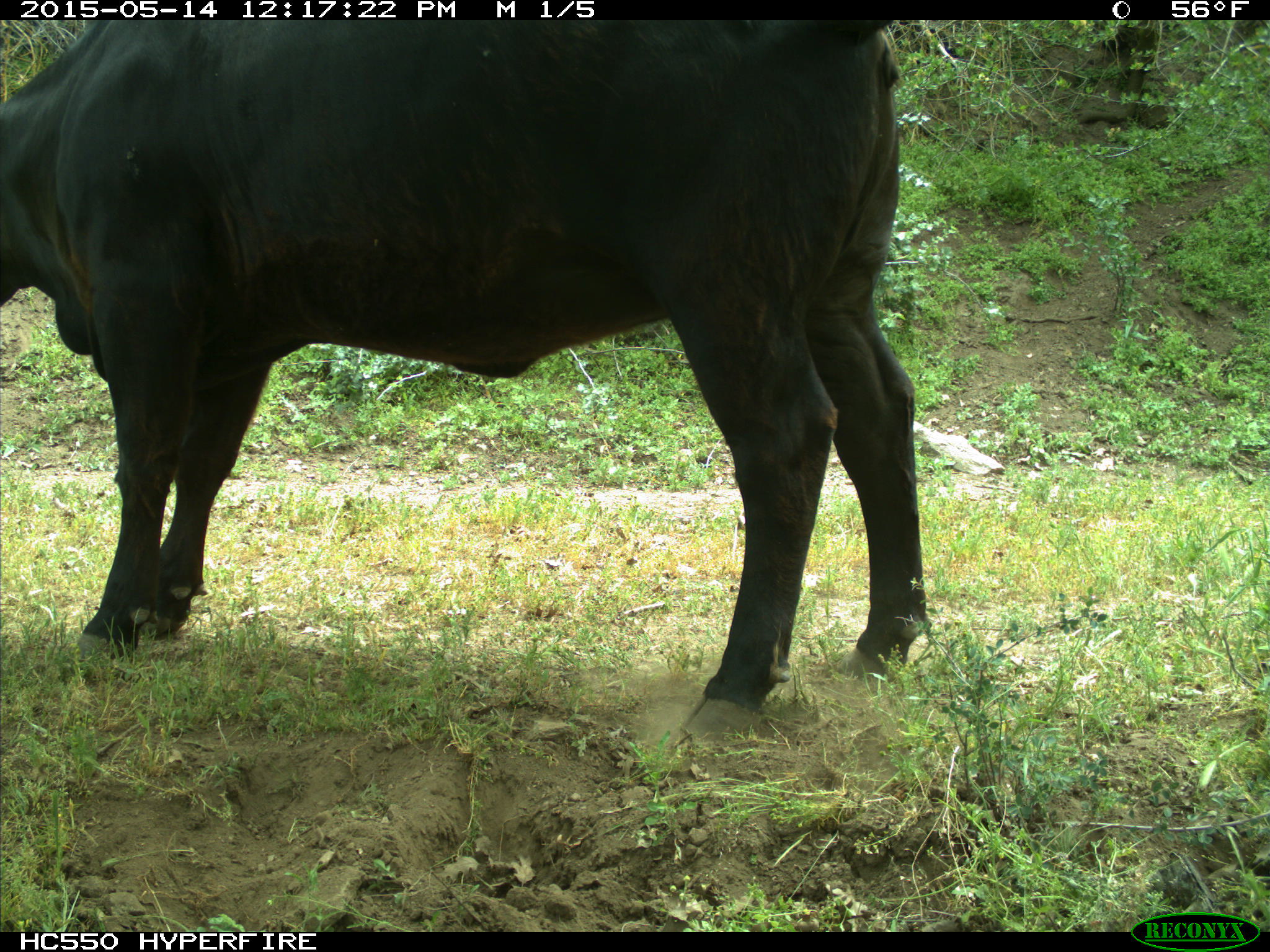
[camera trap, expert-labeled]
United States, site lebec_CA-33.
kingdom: Animalia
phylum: Chordata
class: Mammalia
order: Artiodactyla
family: Bovidae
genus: Bos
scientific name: Bos taurus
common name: domestic cow